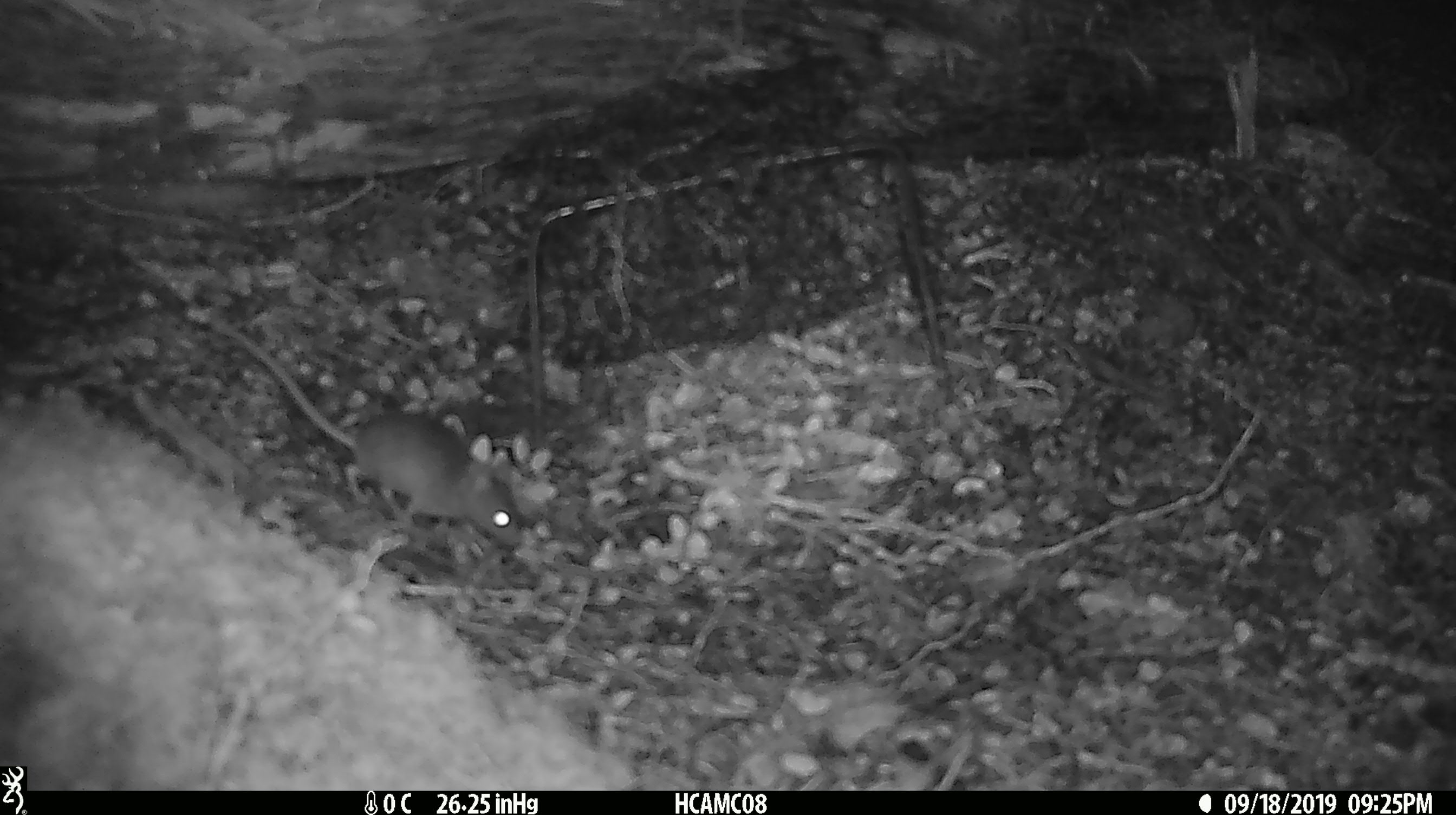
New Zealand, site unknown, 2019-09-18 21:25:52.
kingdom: Animalia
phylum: Chordata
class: Mammalia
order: Rodentia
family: Muridae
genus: Mus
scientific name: Mus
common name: mouse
Mouse (Mus).